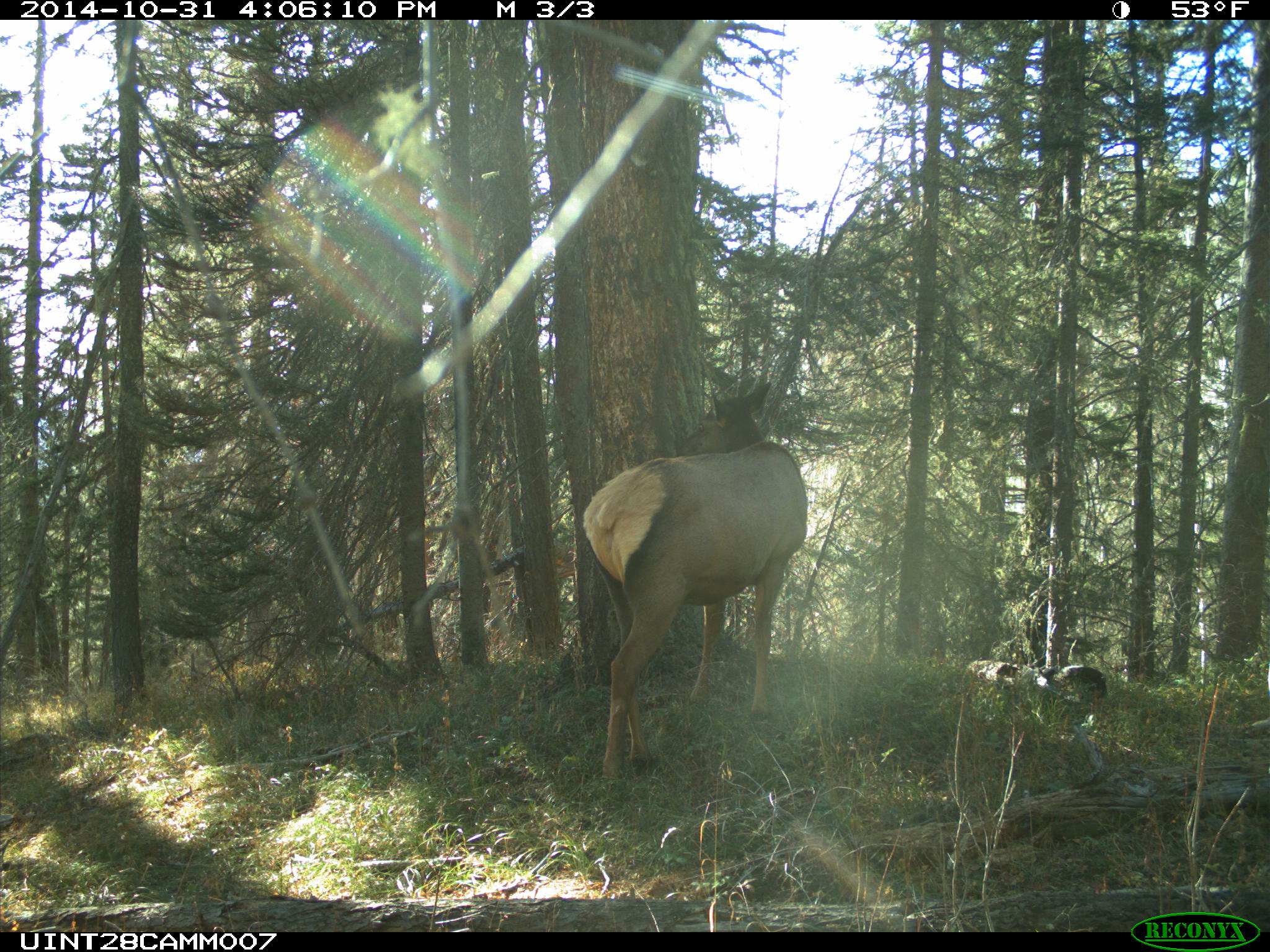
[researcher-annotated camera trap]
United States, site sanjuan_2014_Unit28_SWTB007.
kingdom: Animalia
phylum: Chordata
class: Mammalia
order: Artiodactyla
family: Cervidae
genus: Cervus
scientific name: Cervus elaphus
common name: red deer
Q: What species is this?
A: Cervus elaphus (red deer).